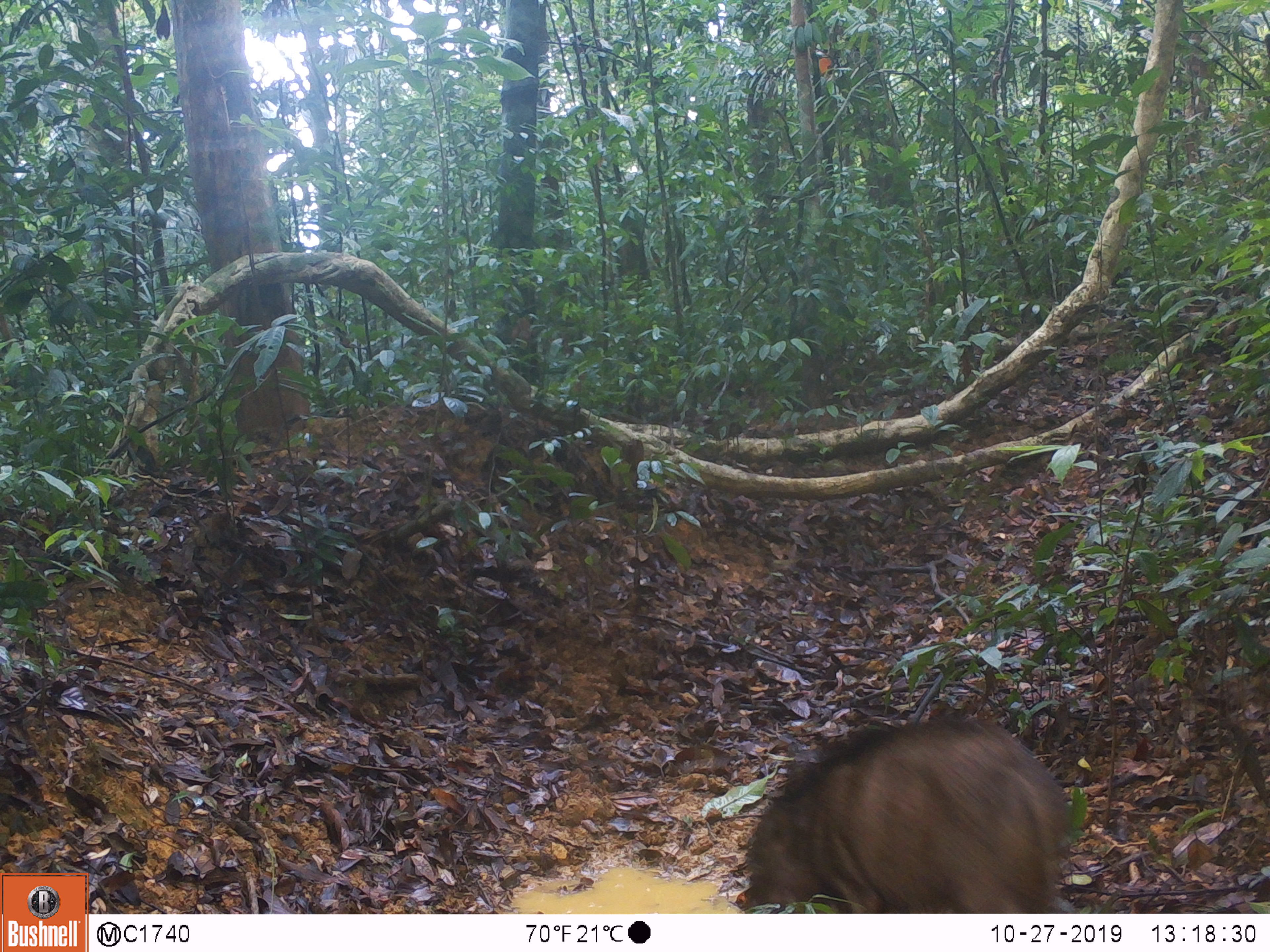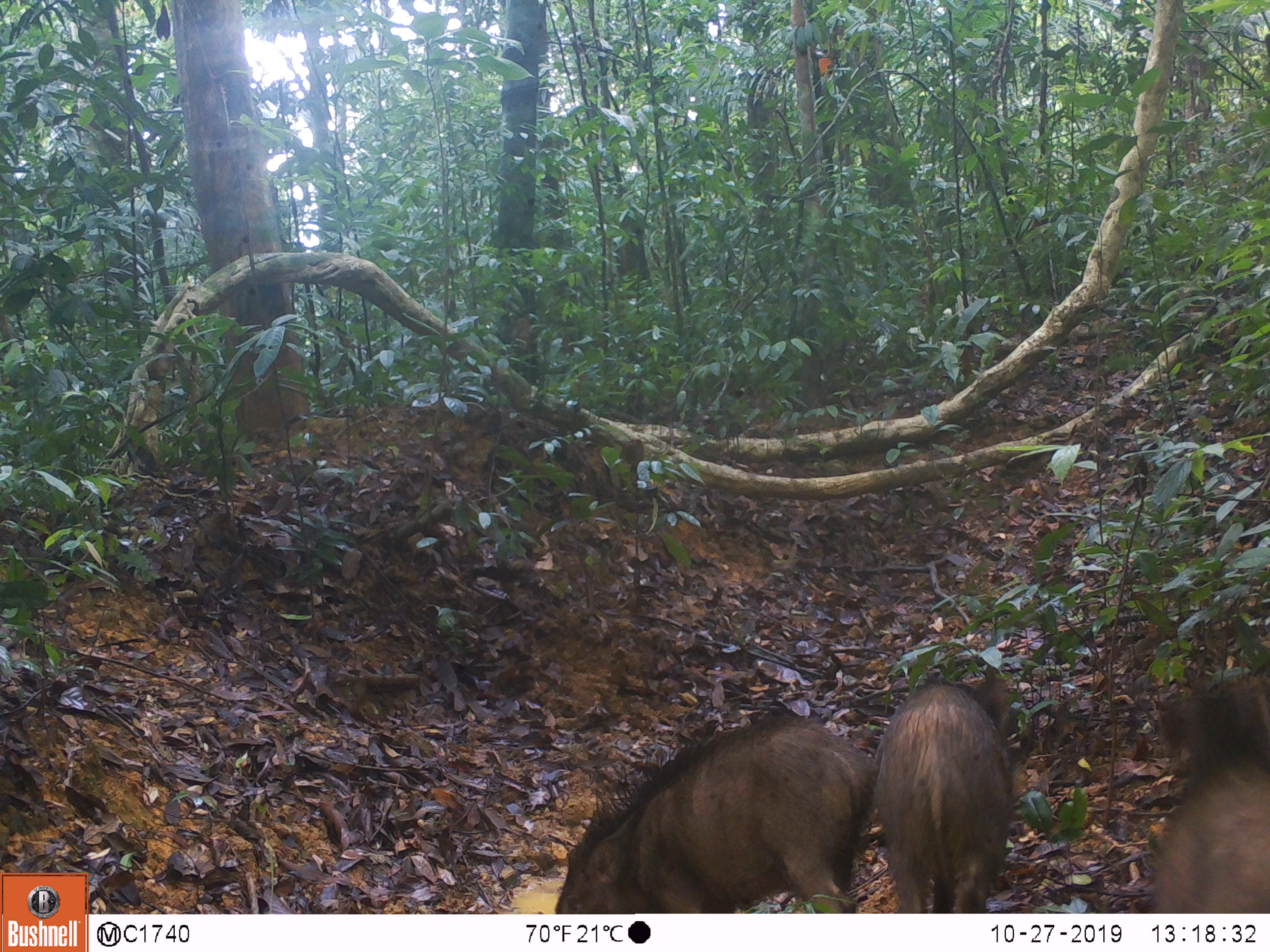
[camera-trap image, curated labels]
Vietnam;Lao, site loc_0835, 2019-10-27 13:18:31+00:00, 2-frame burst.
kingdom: Animalia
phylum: Chordata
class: Mammalia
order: Artiodactyla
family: Suidae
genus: Sus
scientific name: Sus scrofa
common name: eurasian wild pig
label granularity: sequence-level